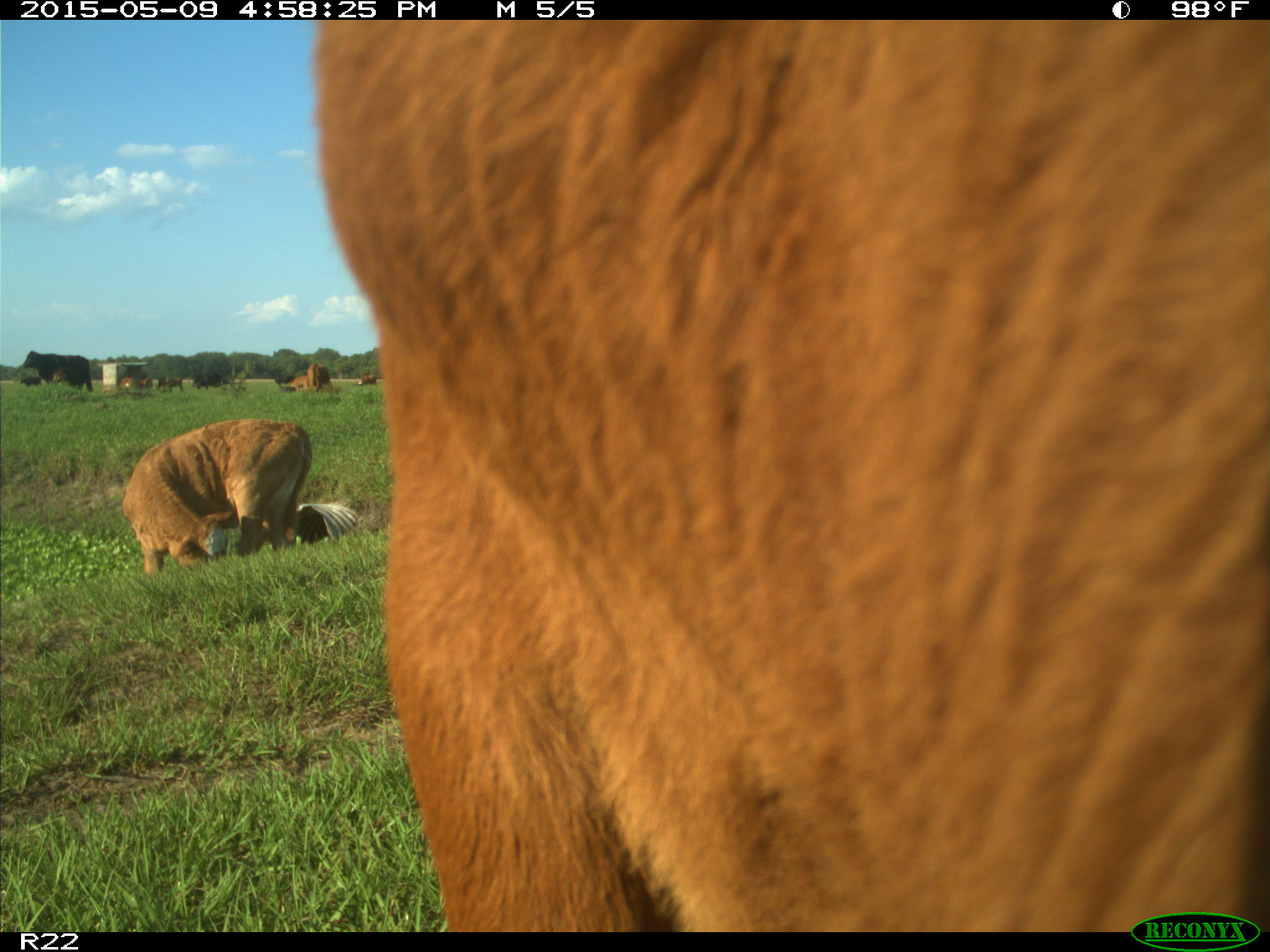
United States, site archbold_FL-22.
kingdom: Animalia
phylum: Chordata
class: Mammalia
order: Artiodactyla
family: Bovidae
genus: Bos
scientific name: Bos taurus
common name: domestic cow